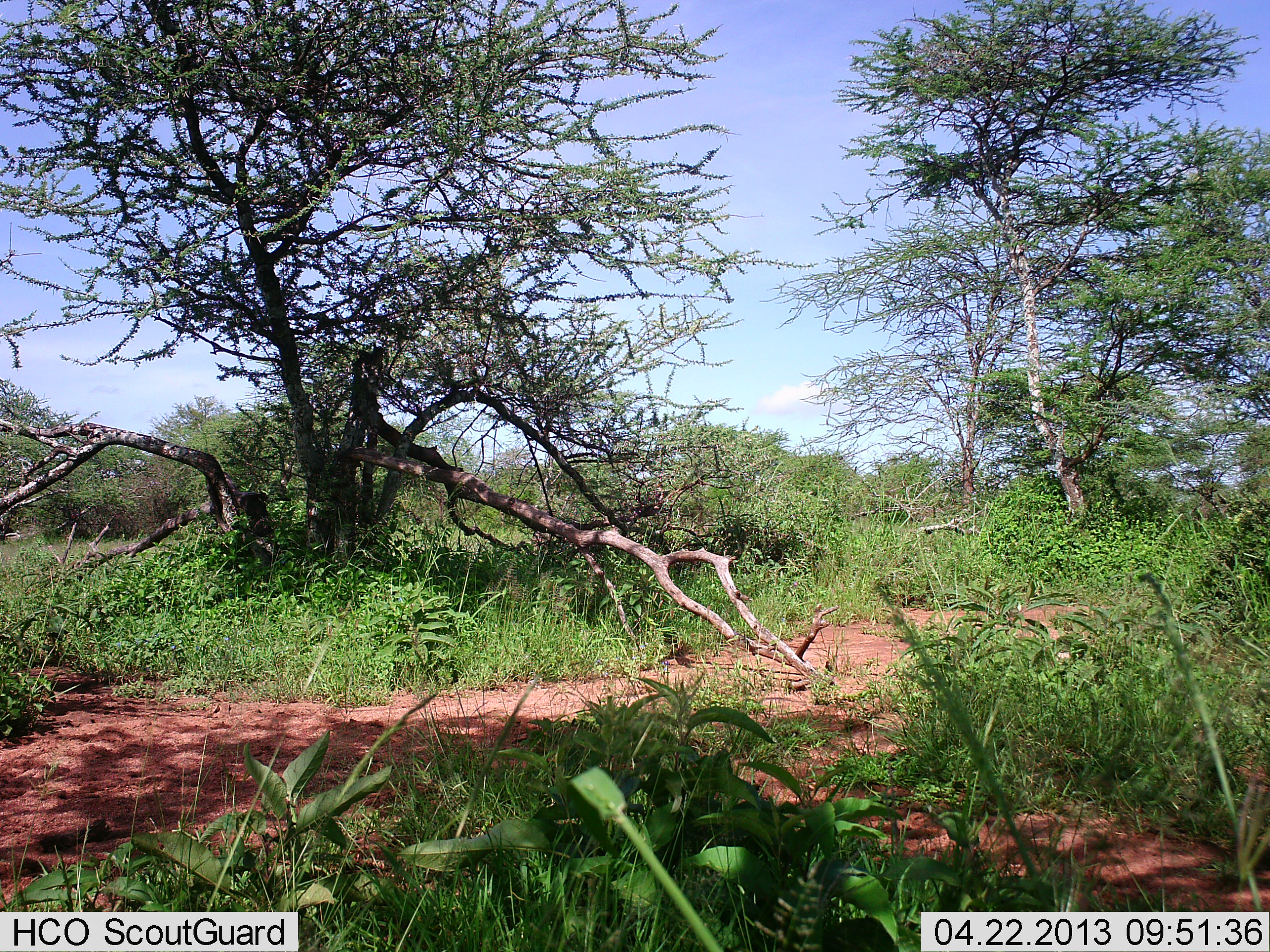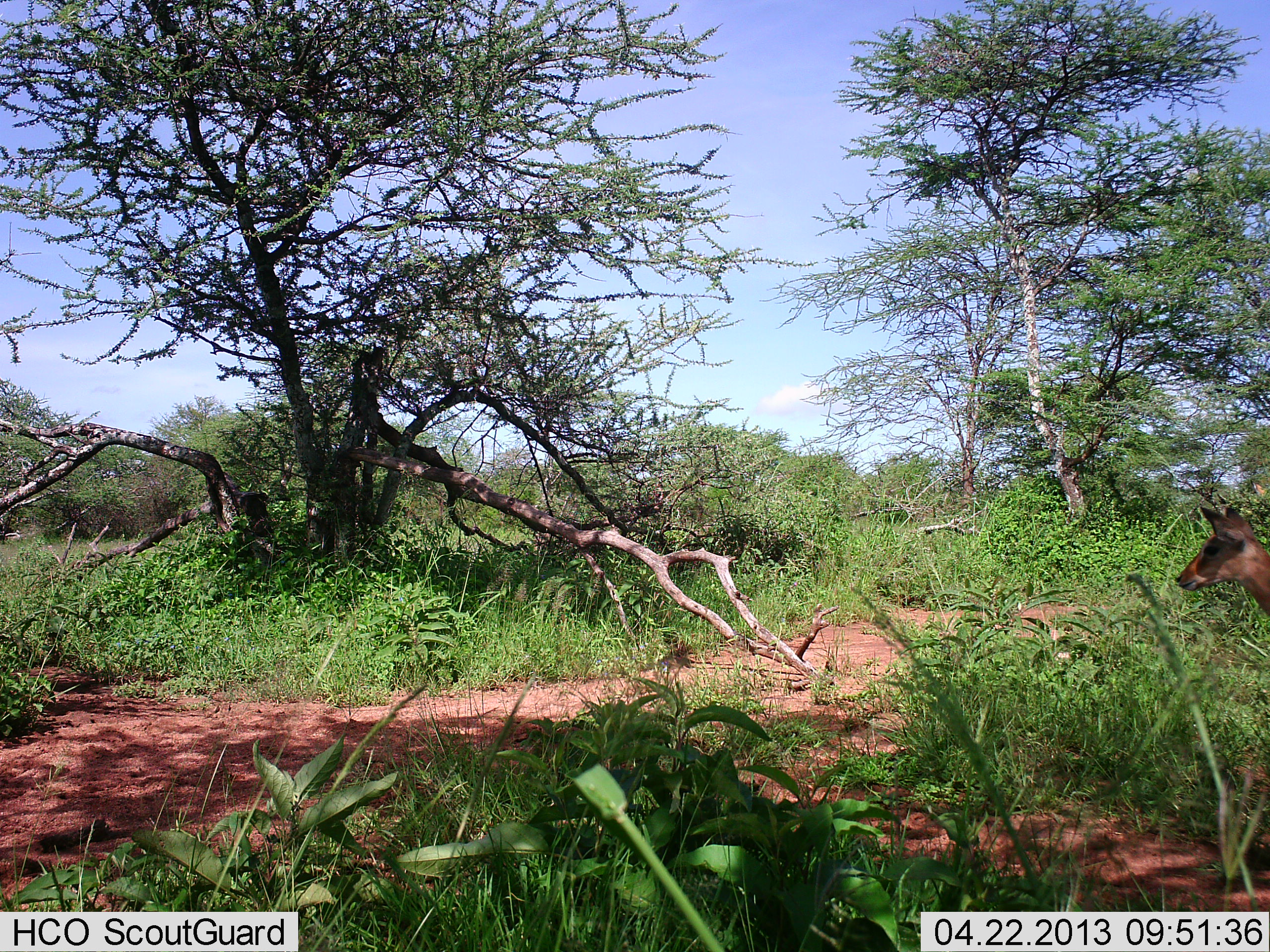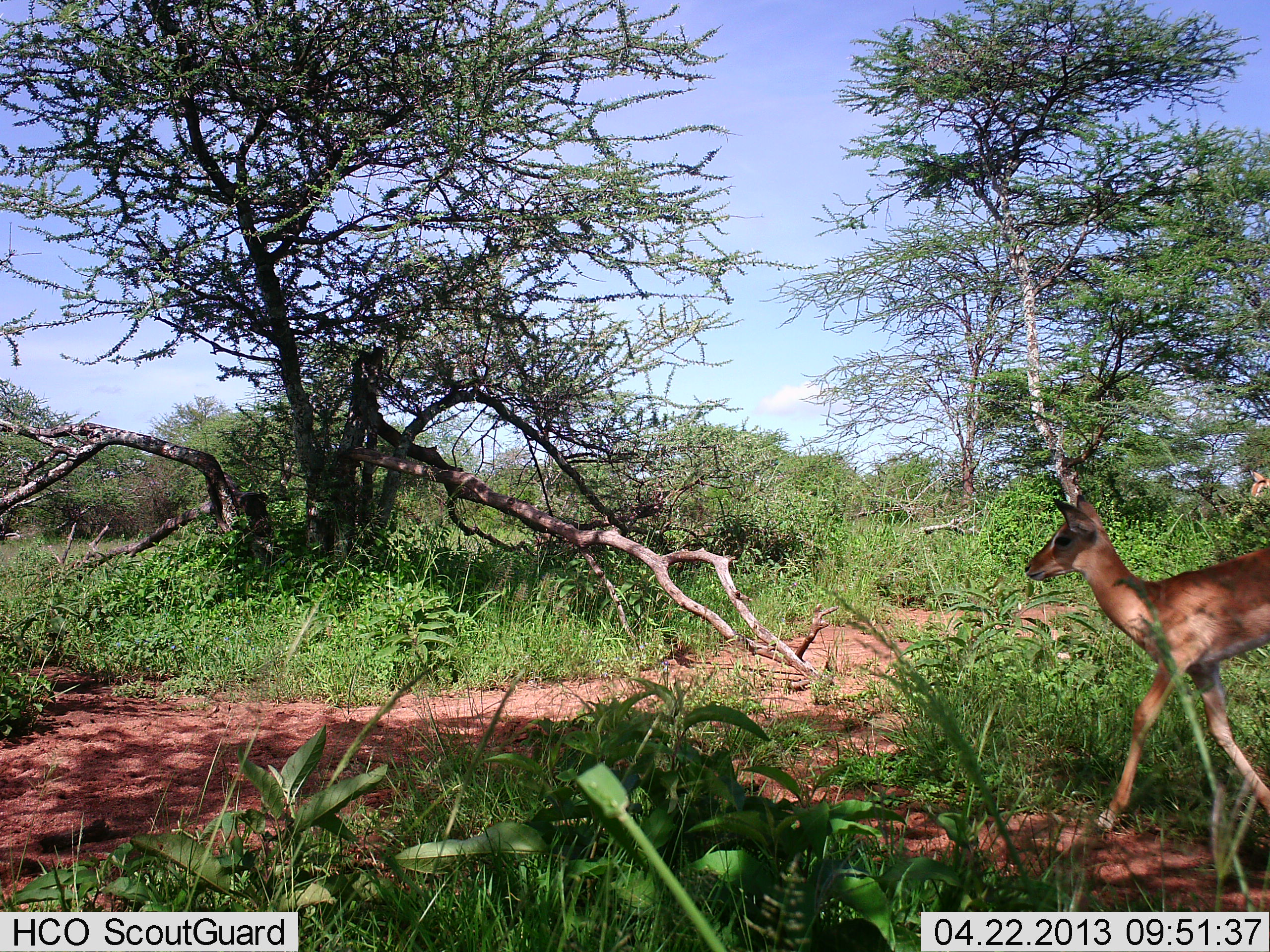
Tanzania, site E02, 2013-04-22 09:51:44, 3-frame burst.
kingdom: Animalia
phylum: Chordata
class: Mammalia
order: Artiodactyla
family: Bovidae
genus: Aepyceros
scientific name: Aepyceros melampus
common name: impala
Impala (Aepyceros melampus), count 1. Behavior (volunteer vote fractions): standing 8%, resting 0%, moving 92%, interacting 0%. Young present (vote fraction): 31%. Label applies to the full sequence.